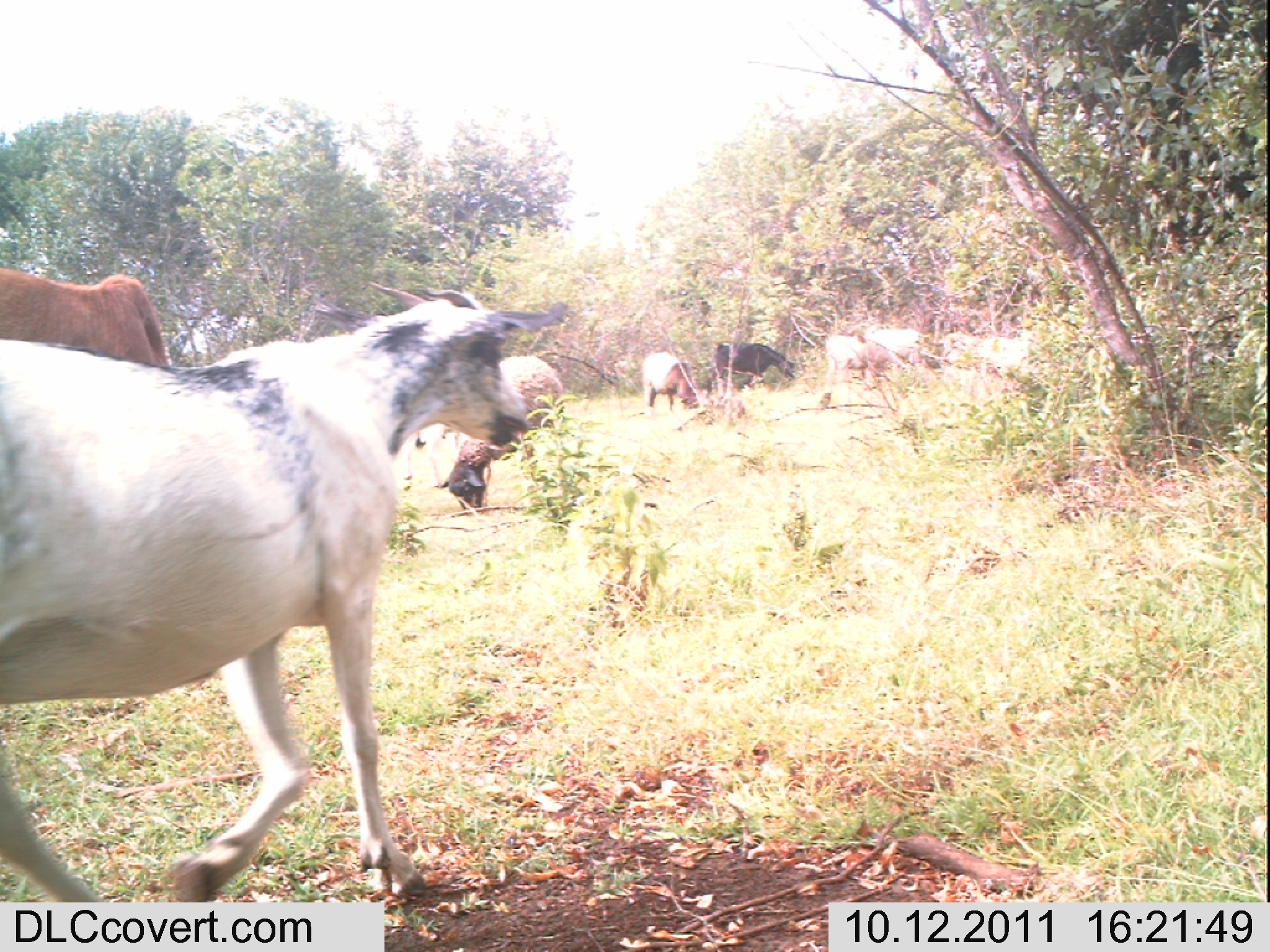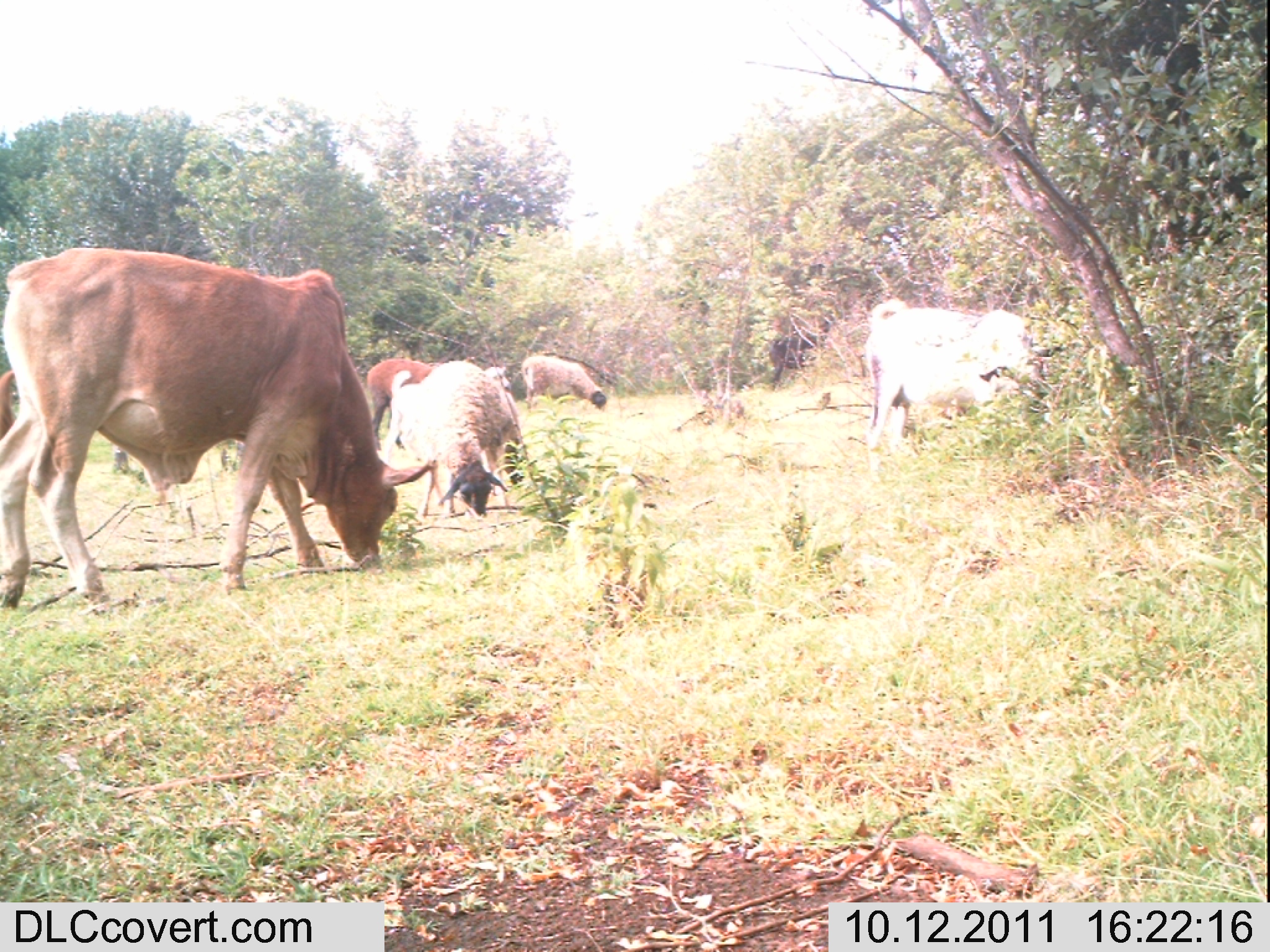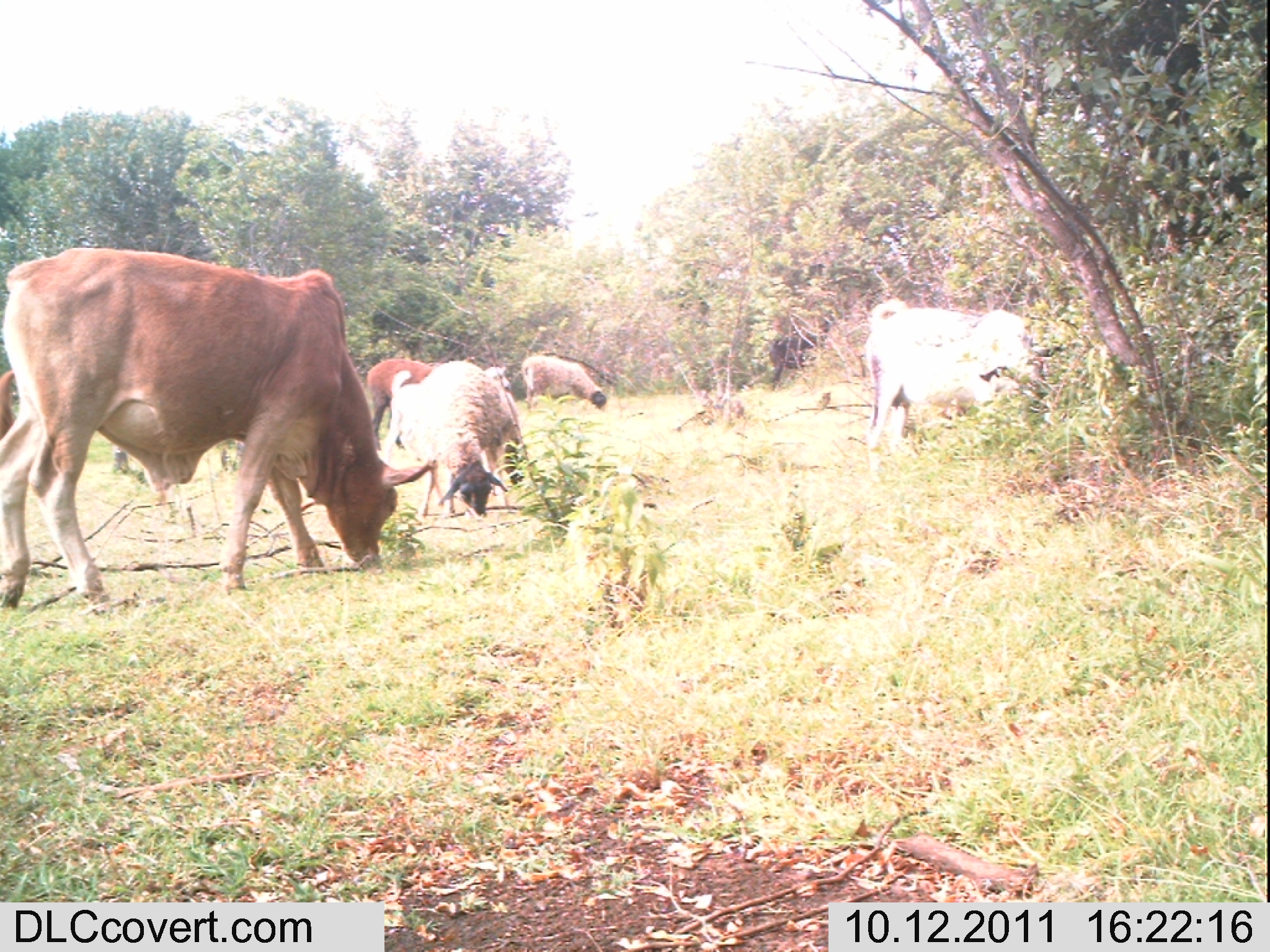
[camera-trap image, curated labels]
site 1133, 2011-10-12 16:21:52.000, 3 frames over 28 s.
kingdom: Animalia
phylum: Chordata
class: Mammalia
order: Artiodactyla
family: Bovidae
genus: Capra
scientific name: Capra aegagrus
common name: wild goat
Capra aegagrus (wild goat), count 1.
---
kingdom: Animalia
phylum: Chordata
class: Mammalia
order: Artiodactyla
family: Bovidae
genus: Bos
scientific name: Bos taurus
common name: domestic cattle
Bos taurus (domestic cattle), count 1.